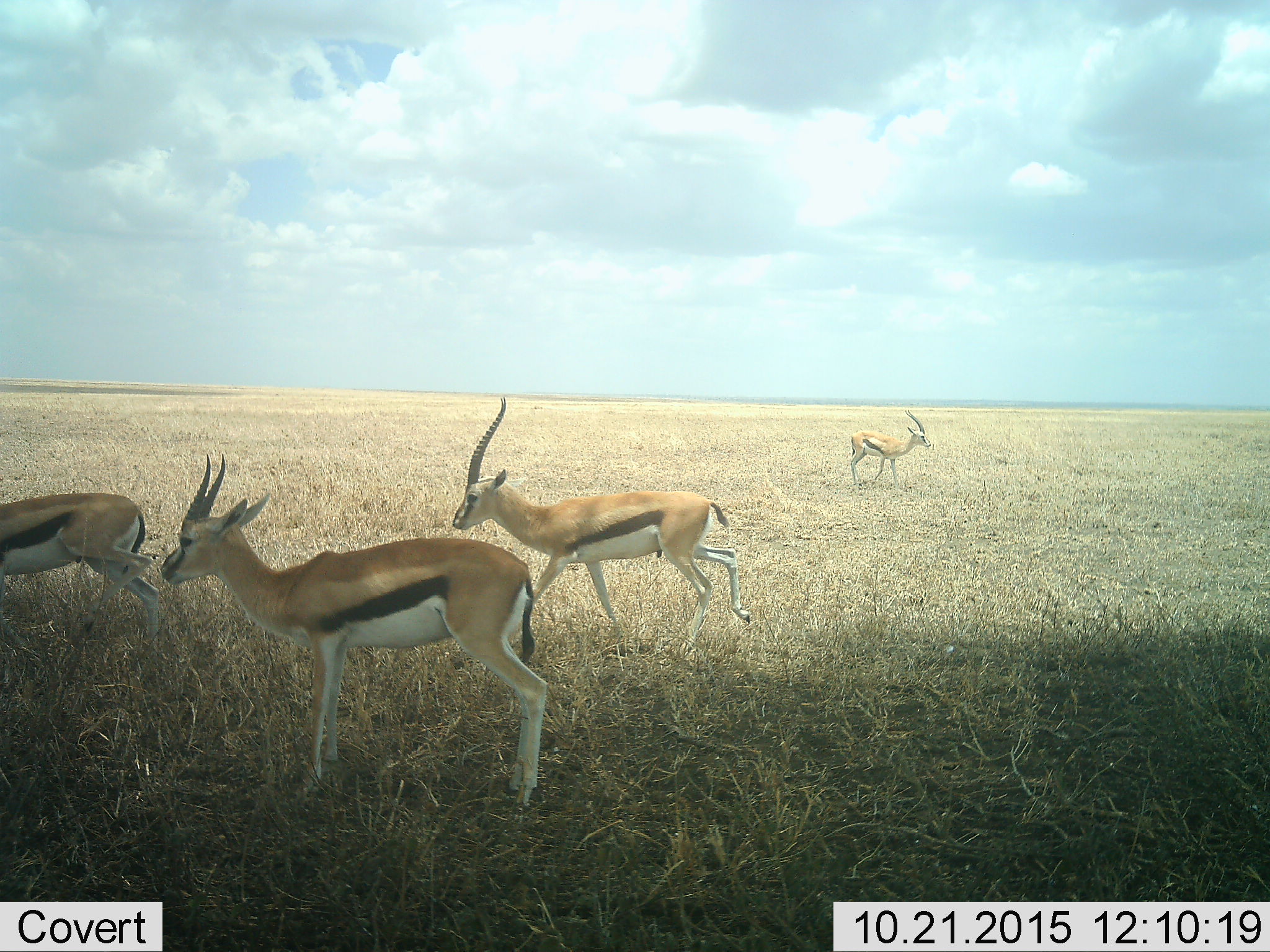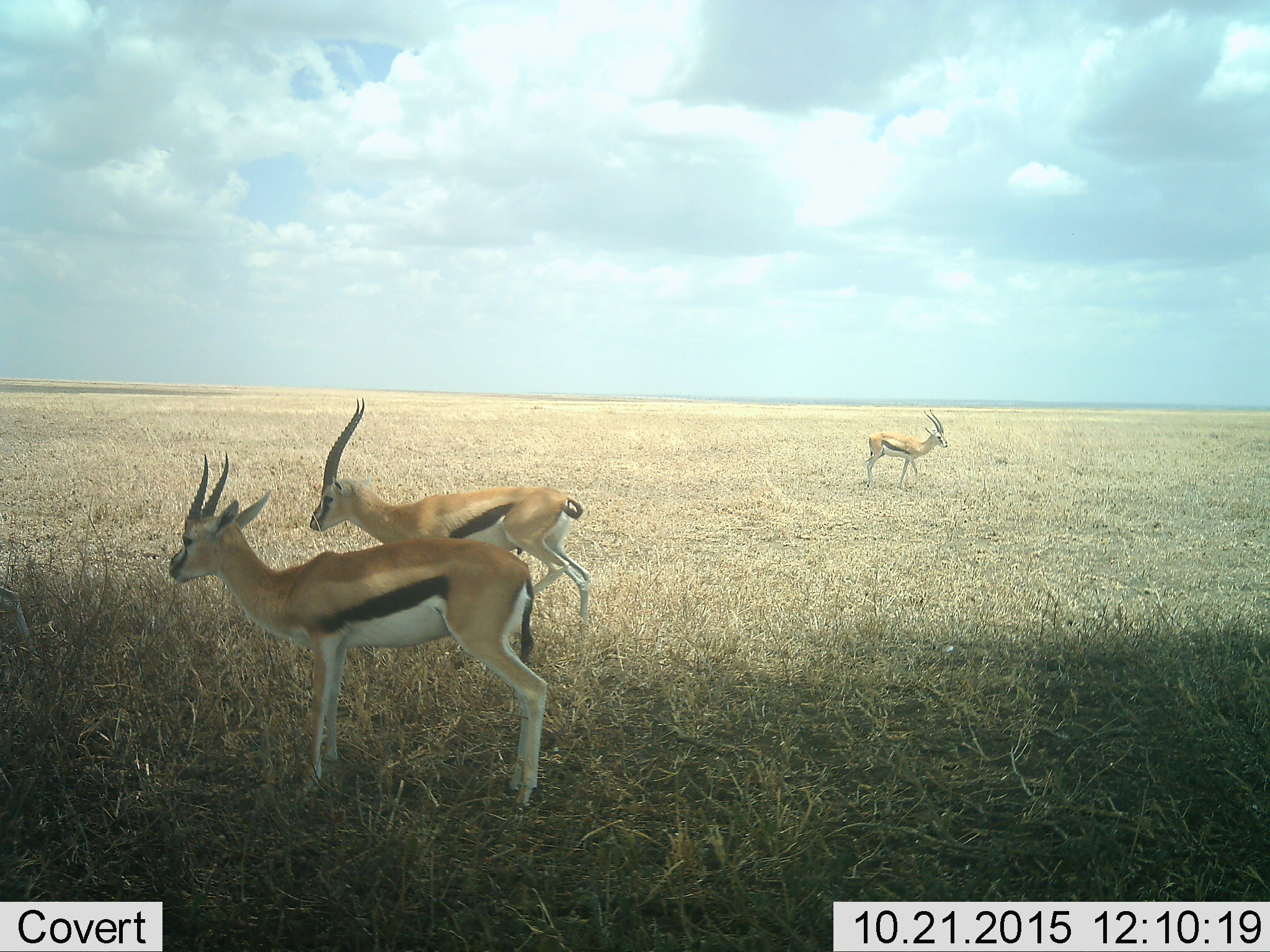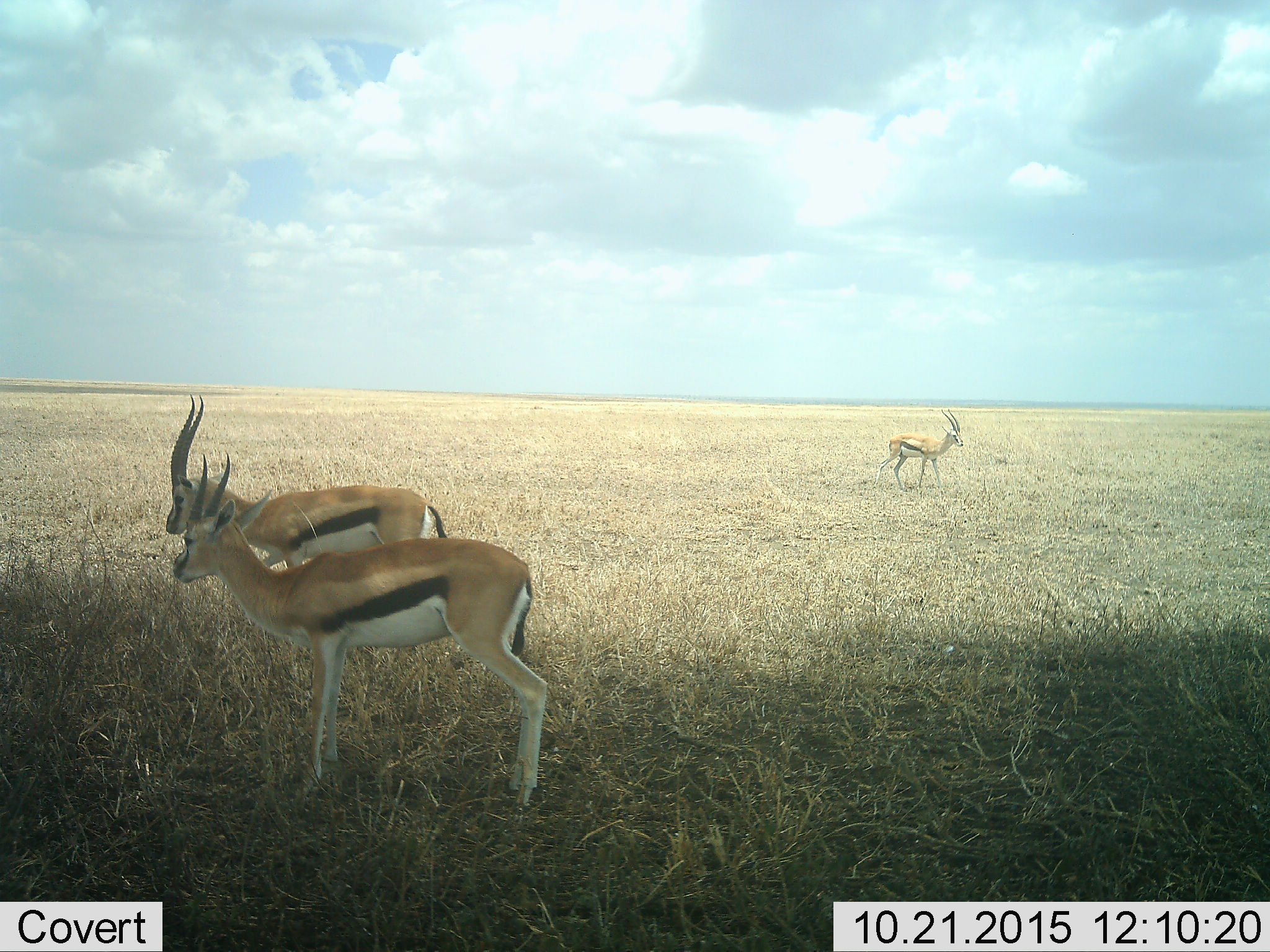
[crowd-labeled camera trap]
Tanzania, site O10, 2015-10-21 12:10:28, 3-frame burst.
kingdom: Animalia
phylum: Chordata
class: Mammalia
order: Artiodactyla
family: Bovidae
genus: Eudorcas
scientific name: Eudorcas thomsonii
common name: thomson's gazelle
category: gazellethomsons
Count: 4.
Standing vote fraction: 67%.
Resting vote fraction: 0%.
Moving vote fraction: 100%.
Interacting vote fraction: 0%.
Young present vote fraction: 17%.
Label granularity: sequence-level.